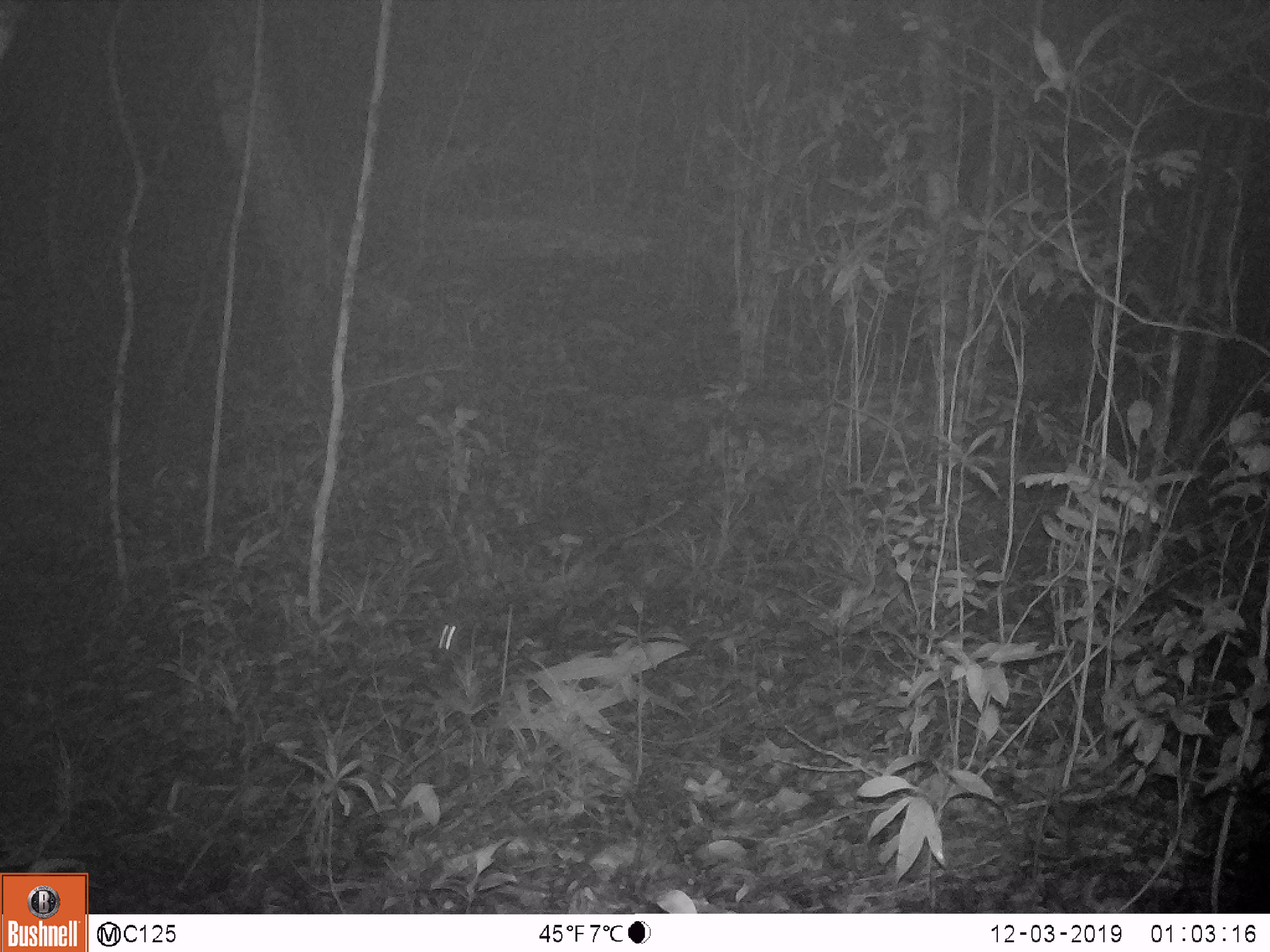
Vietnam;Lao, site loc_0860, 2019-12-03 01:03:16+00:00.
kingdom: Animalia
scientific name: Animalia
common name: animal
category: unidentified small animal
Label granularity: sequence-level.